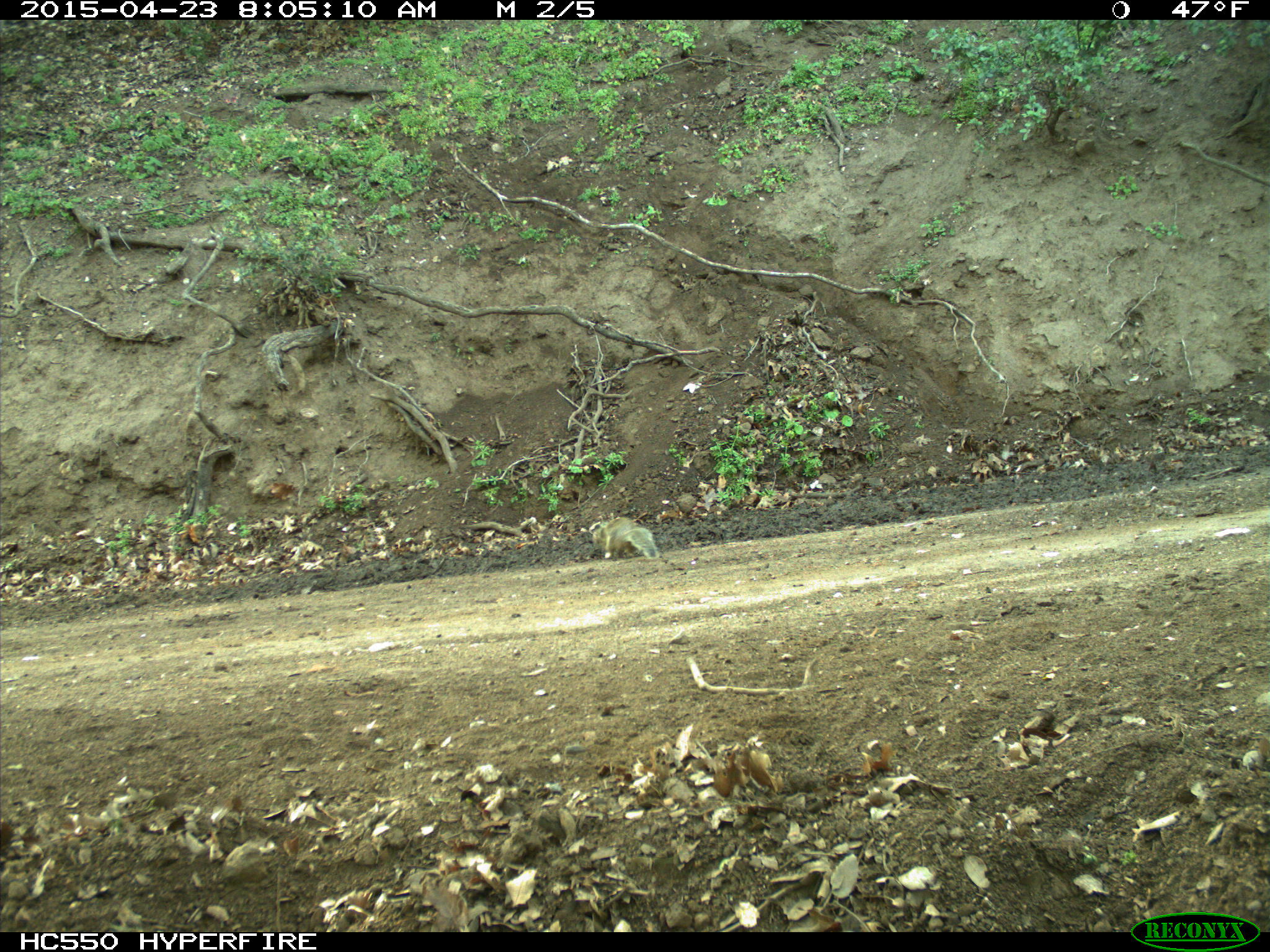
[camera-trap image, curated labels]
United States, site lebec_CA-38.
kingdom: Animalia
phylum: Chordata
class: Mammalia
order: Rodentia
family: Sciuridae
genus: Otospermophilus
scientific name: Otospermophilus beecheyi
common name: california ground squirrel